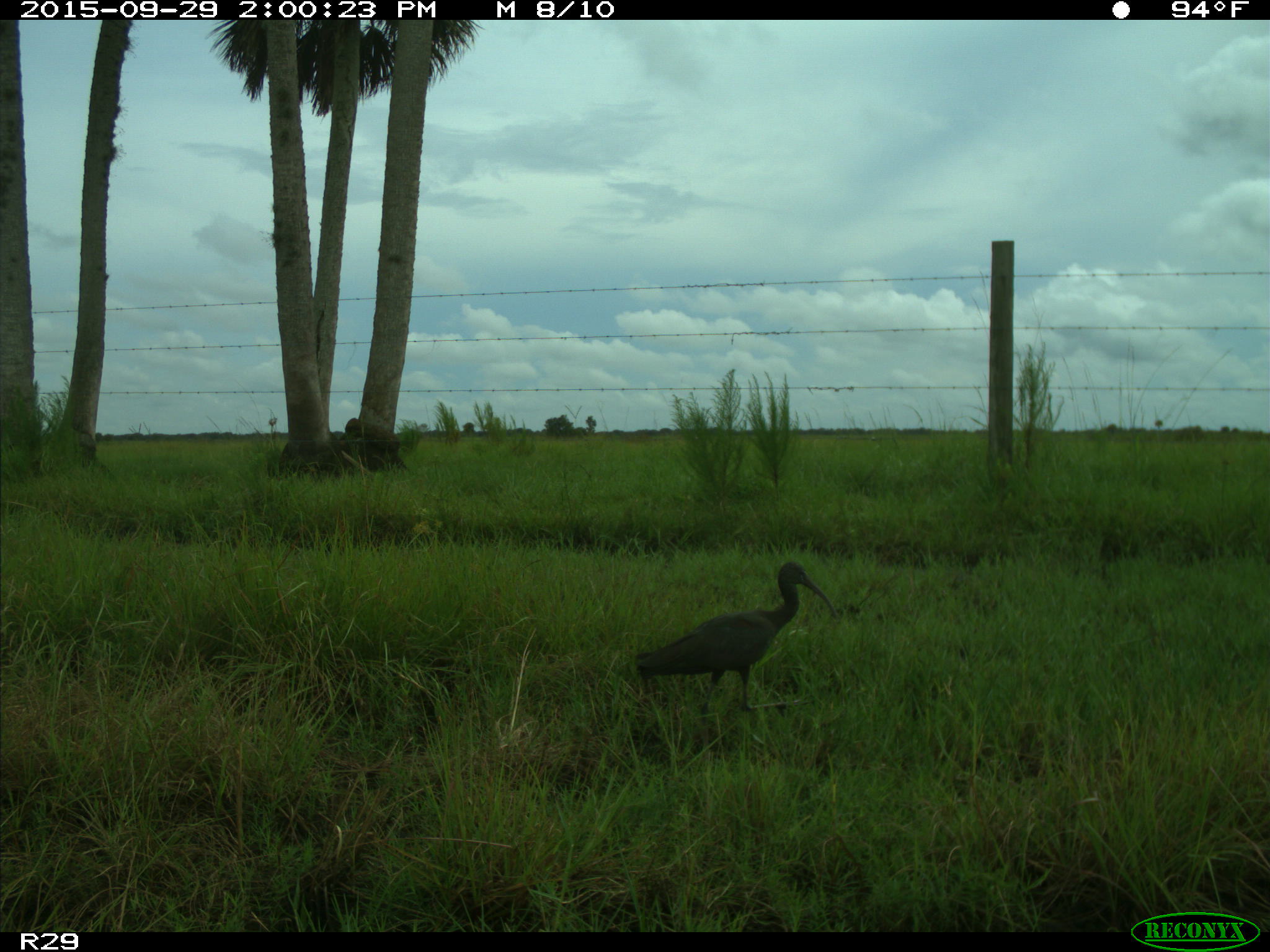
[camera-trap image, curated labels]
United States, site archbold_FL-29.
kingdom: Animalia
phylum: Chordata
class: Aves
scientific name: Aves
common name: birds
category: unidentified bird